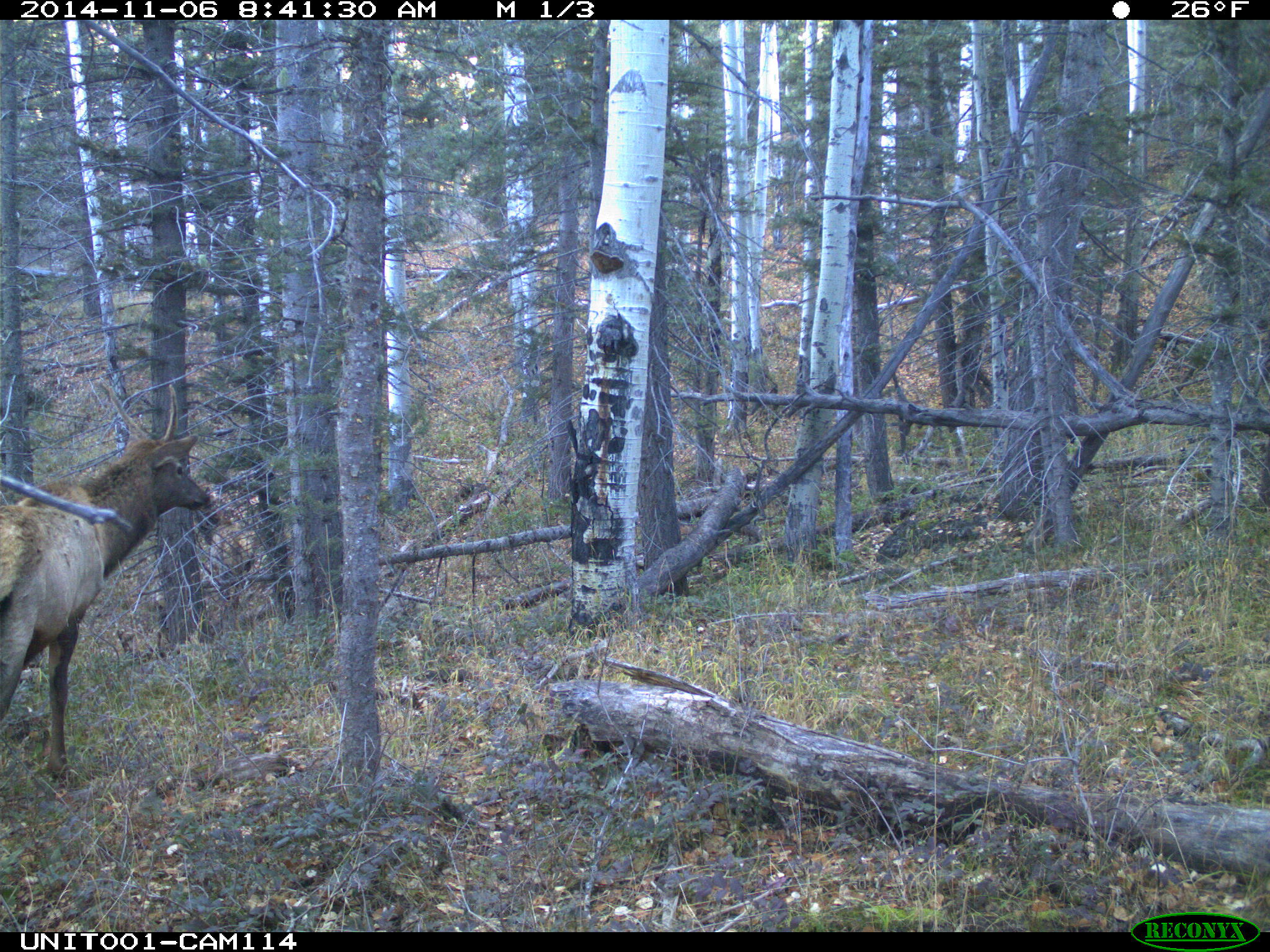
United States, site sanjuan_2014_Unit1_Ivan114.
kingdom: Animalia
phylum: Chordata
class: Mammalia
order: Artiodactyla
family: Cervidae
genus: Cervus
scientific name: Cervus elaphus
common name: red deer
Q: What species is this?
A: Cervus elaphus (red deer).